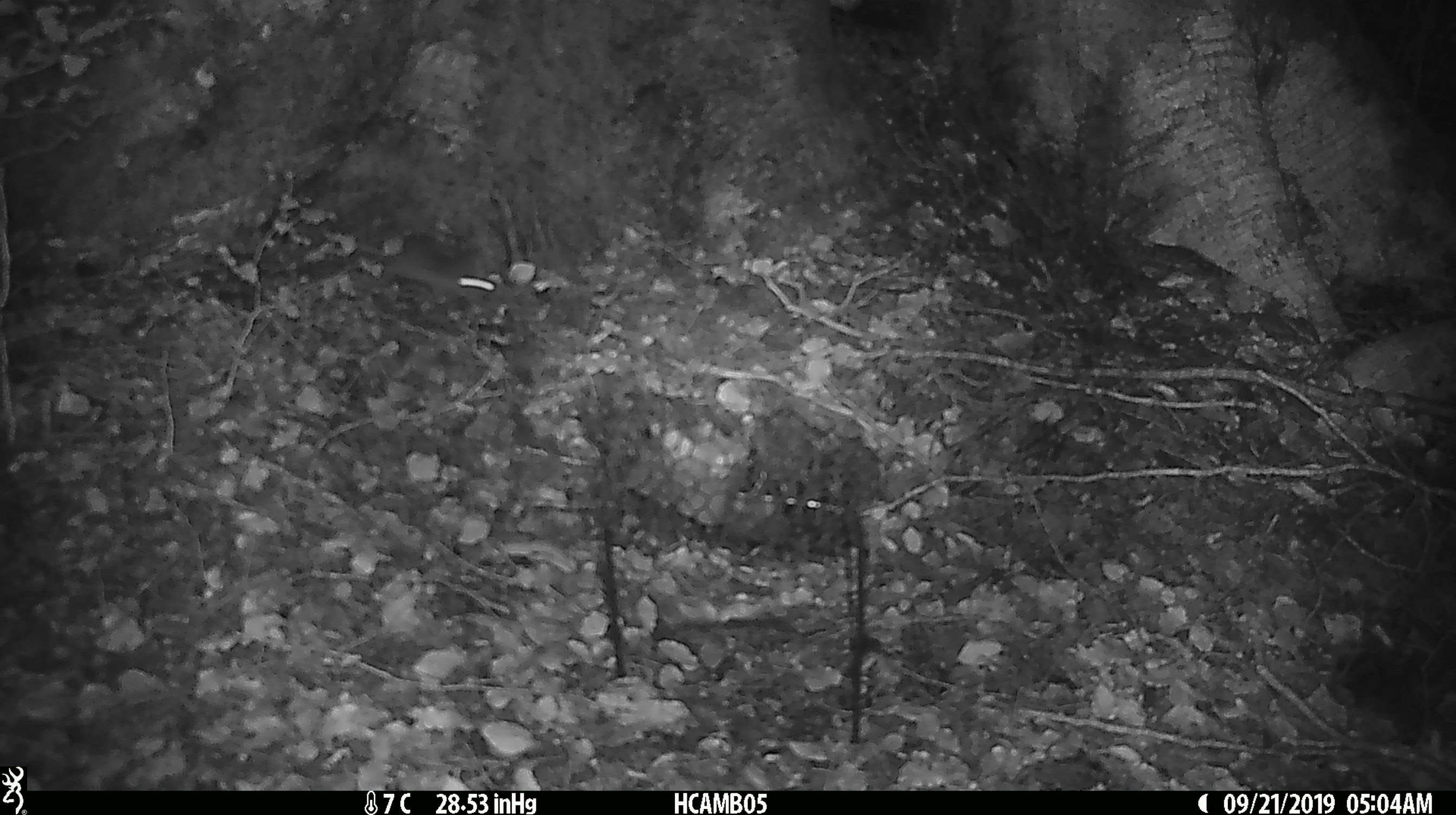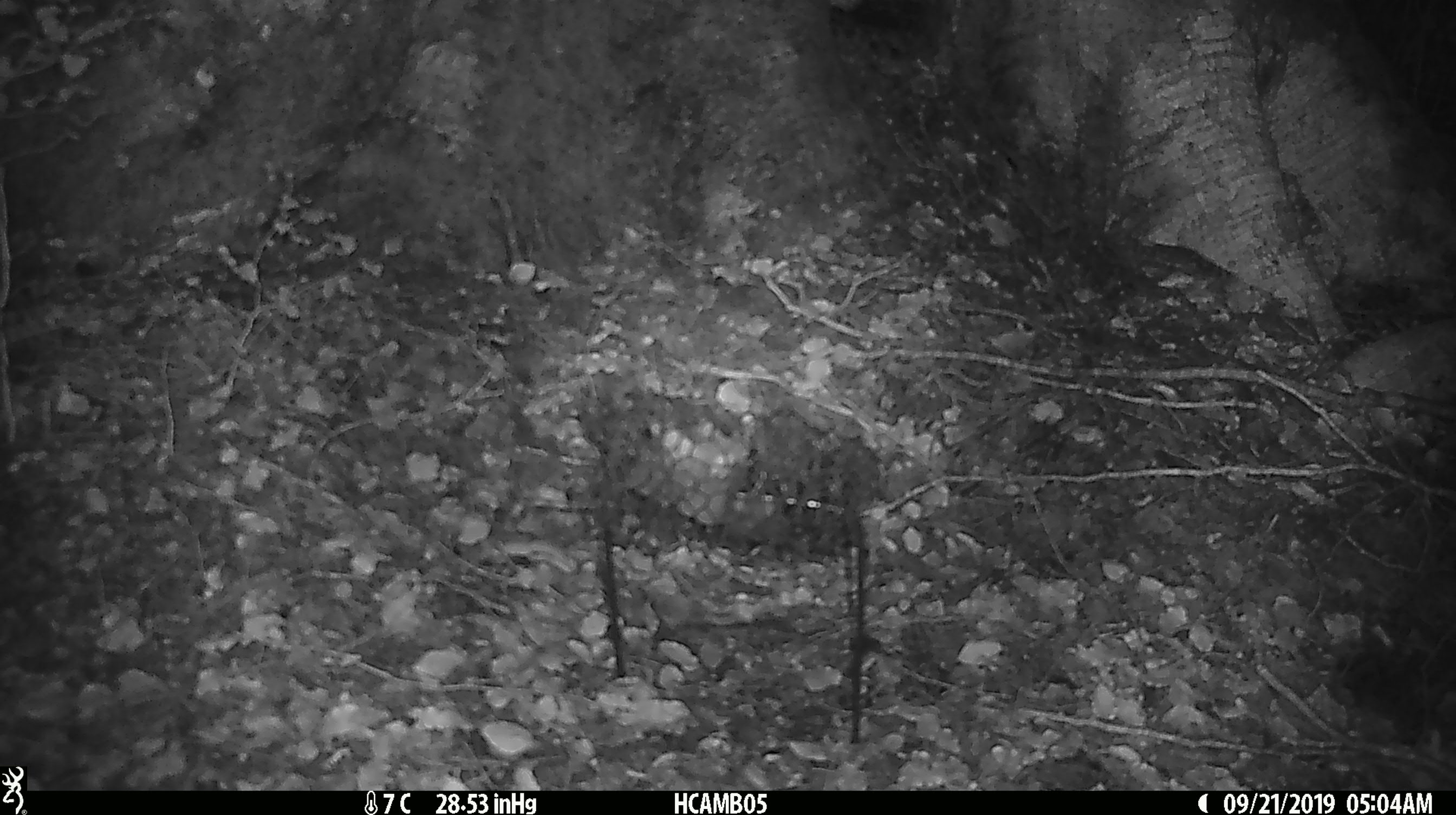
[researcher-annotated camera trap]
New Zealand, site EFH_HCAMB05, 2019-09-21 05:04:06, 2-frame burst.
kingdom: Animalia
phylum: Chordata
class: Mammalia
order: Rodentia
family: Muridae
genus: Mus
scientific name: Mus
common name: mouse